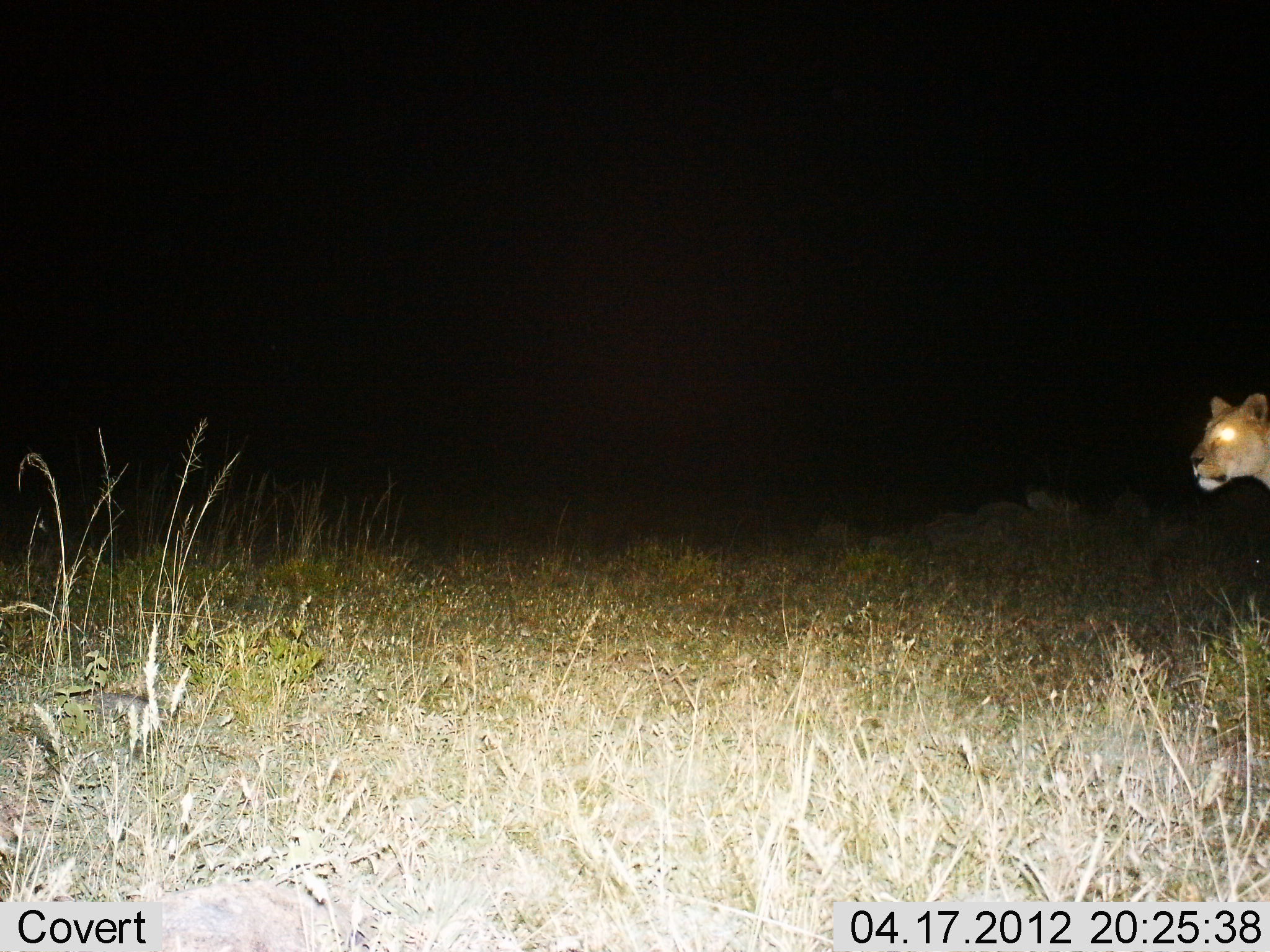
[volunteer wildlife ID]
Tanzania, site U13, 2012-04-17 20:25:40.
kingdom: Animalia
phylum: Chordata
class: Mammalia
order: Carnivora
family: Felidae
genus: Panthera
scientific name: Panthera leo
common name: lion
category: lionfemale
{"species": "lionfemale (lion) (Panthera leo)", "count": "1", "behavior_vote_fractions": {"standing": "68%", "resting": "0%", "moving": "28%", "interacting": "4%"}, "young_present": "0%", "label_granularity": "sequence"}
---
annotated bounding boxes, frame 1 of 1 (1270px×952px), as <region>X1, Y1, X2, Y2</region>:
animal: <region>1190, 390, 1270, 493</region>